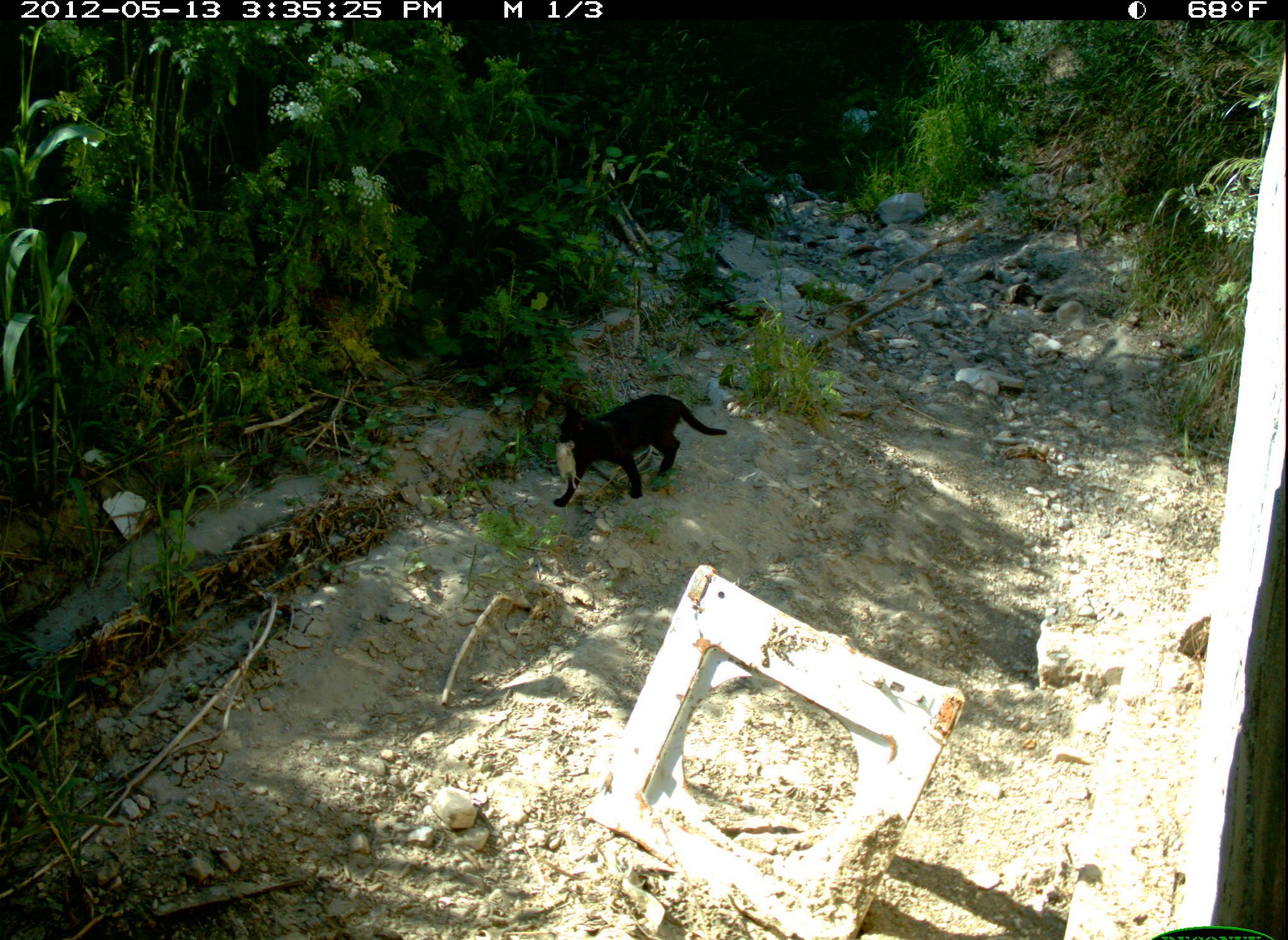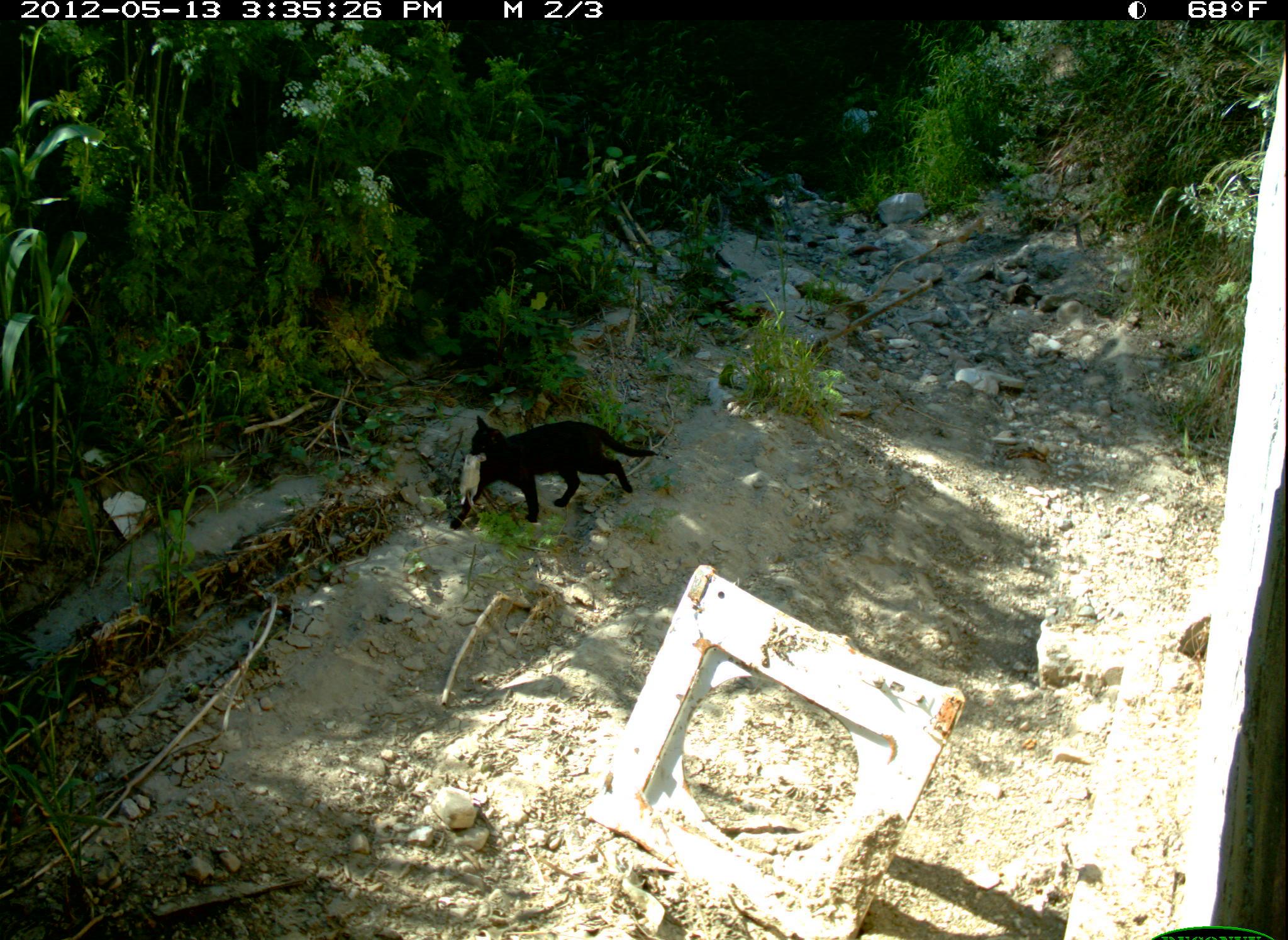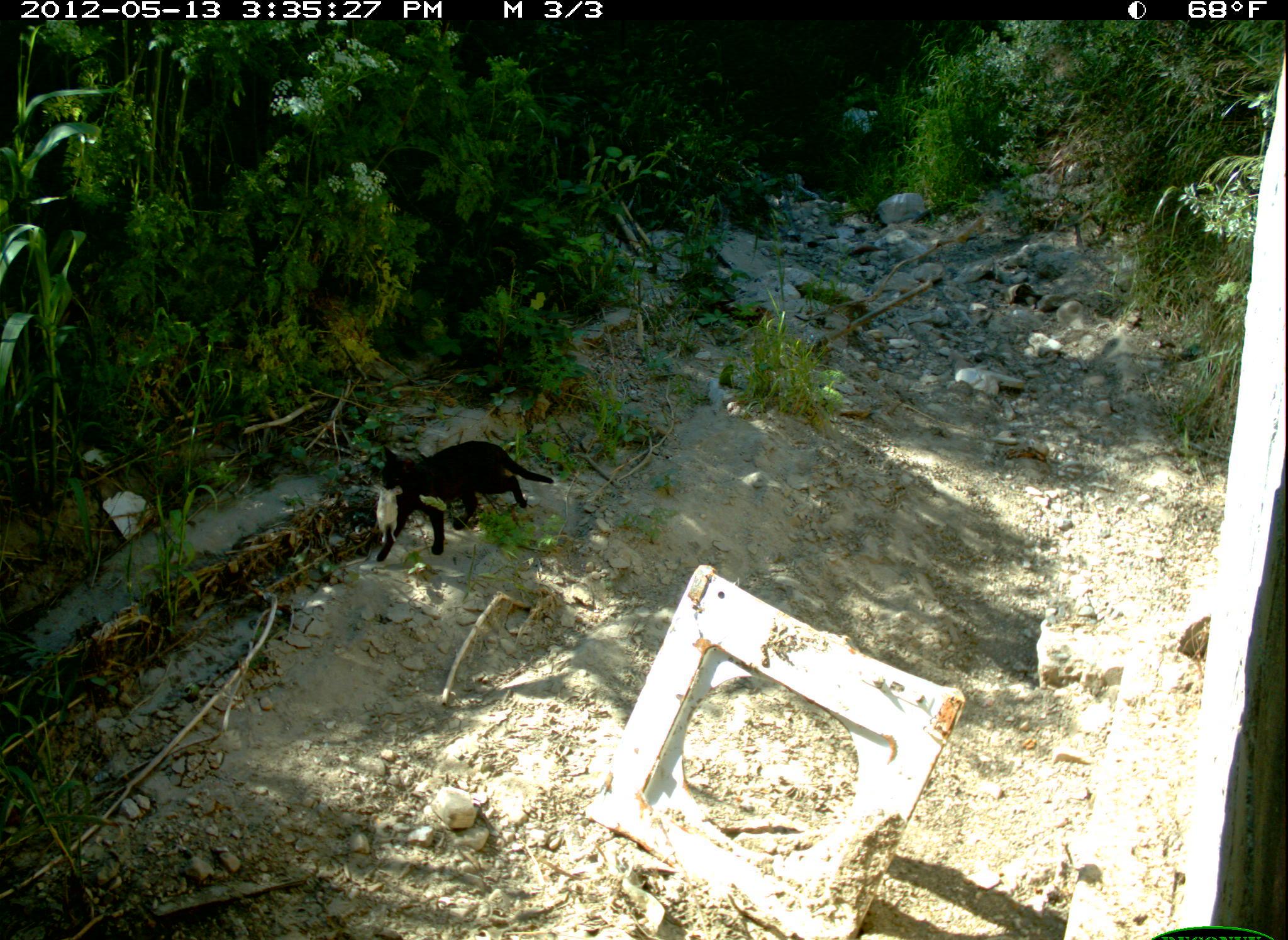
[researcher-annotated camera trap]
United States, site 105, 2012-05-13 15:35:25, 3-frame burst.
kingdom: Animalia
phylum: Chordata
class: Mammalia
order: Carnivora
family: Felidae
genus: Felis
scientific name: Felis catus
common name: cat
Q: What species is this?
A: Cat (Felis catus).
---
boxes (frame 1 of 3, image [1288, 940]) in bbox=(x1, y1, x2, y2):
cat: bbox=(541, 380, 720, 513)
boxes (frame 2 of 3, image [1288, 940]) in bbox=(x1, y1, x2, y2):
cat: bbox=(441, 411, 670, 532)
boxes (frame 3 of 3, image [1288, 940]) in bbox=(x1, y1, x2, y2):
cat: bbox=(359, 425, 565, 569)